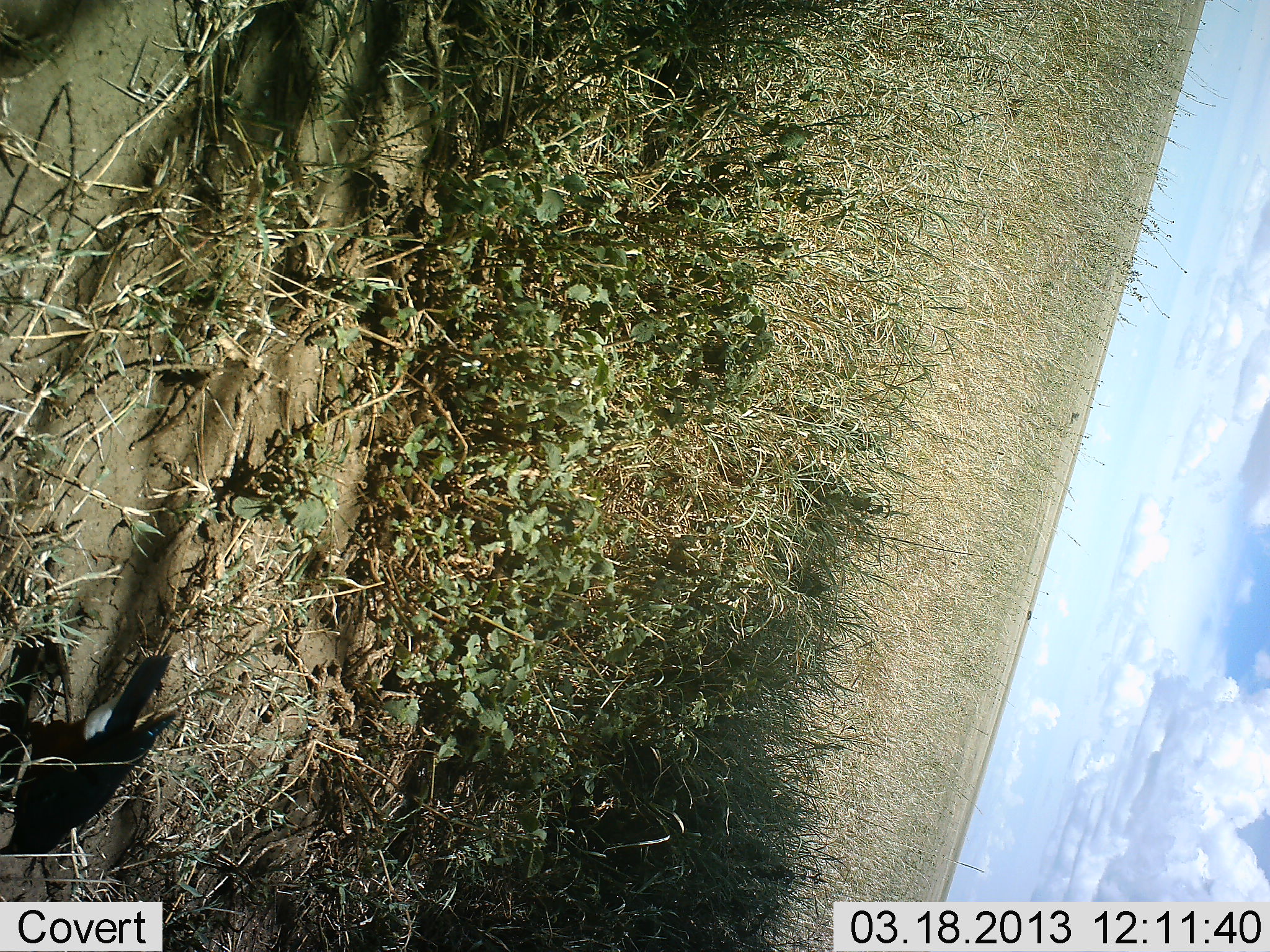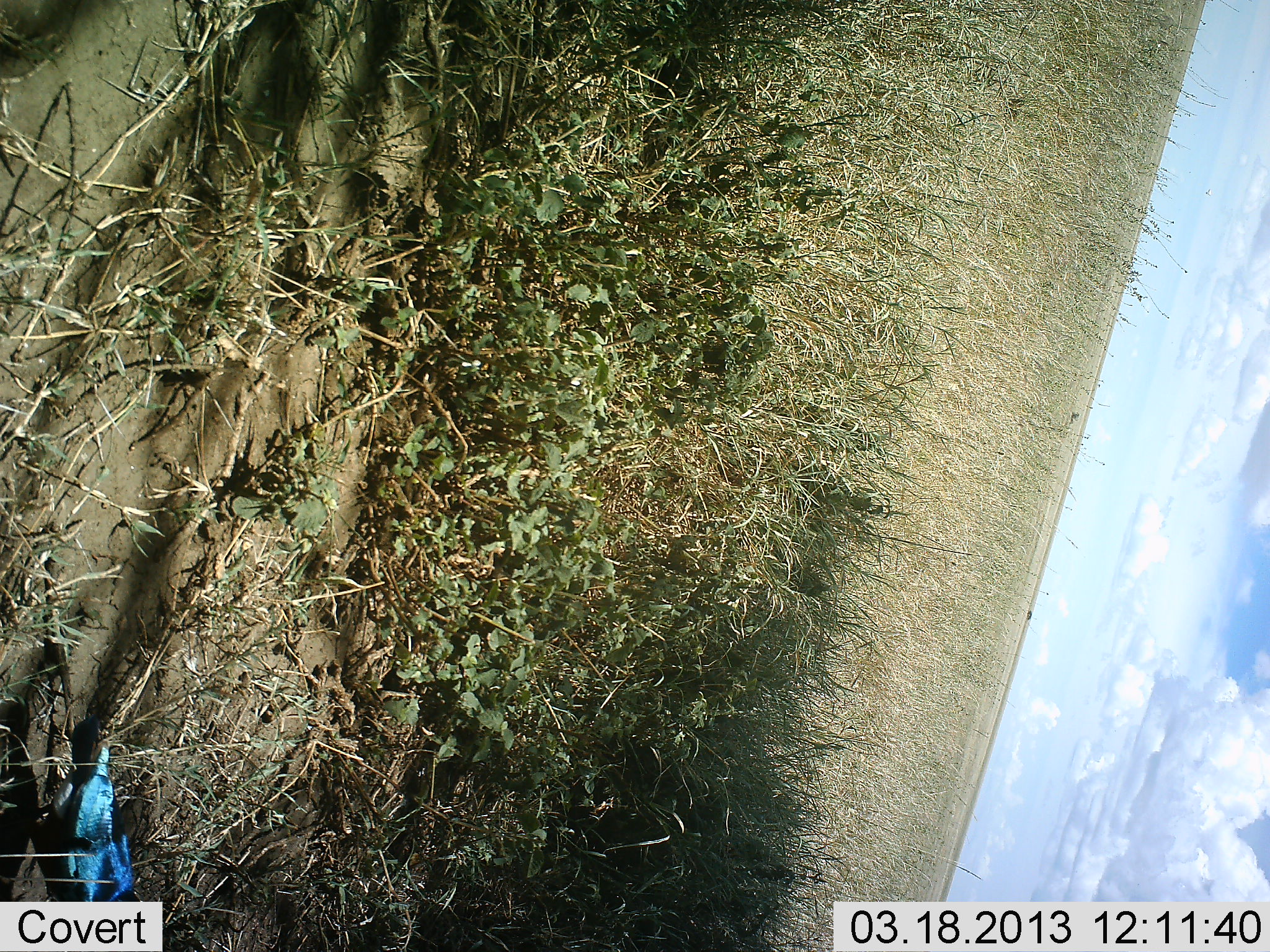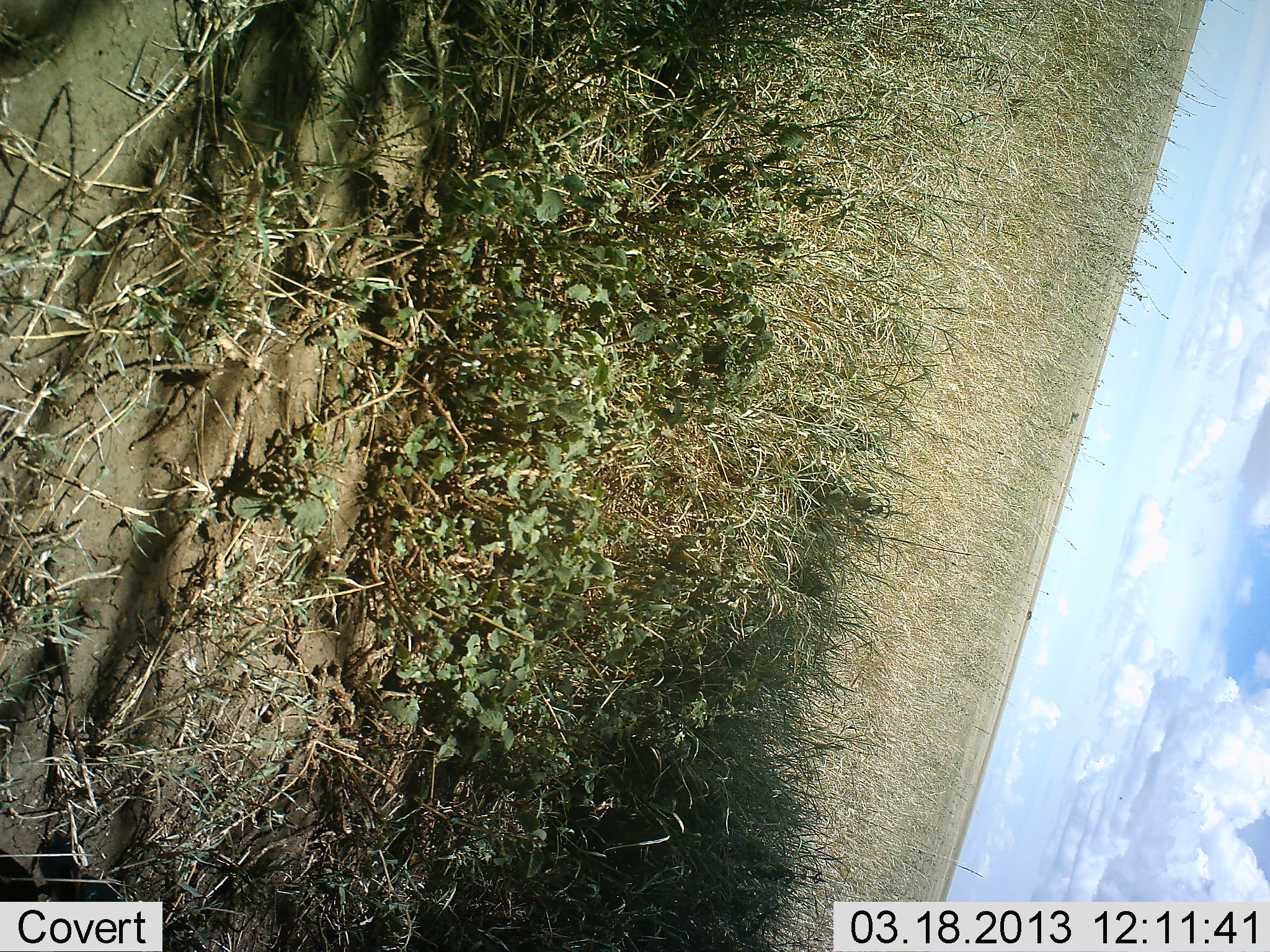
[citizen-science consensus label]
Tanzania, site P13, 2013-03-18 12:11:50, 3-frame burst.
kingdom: Animalia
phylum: Chordata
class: Aves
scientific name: Aves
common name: bird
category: otherbird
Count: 1.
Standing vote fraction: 12%.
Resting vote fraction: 0%.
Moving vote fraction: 88%.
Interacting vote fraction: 0%.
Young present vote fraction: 0%.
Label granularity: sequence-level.